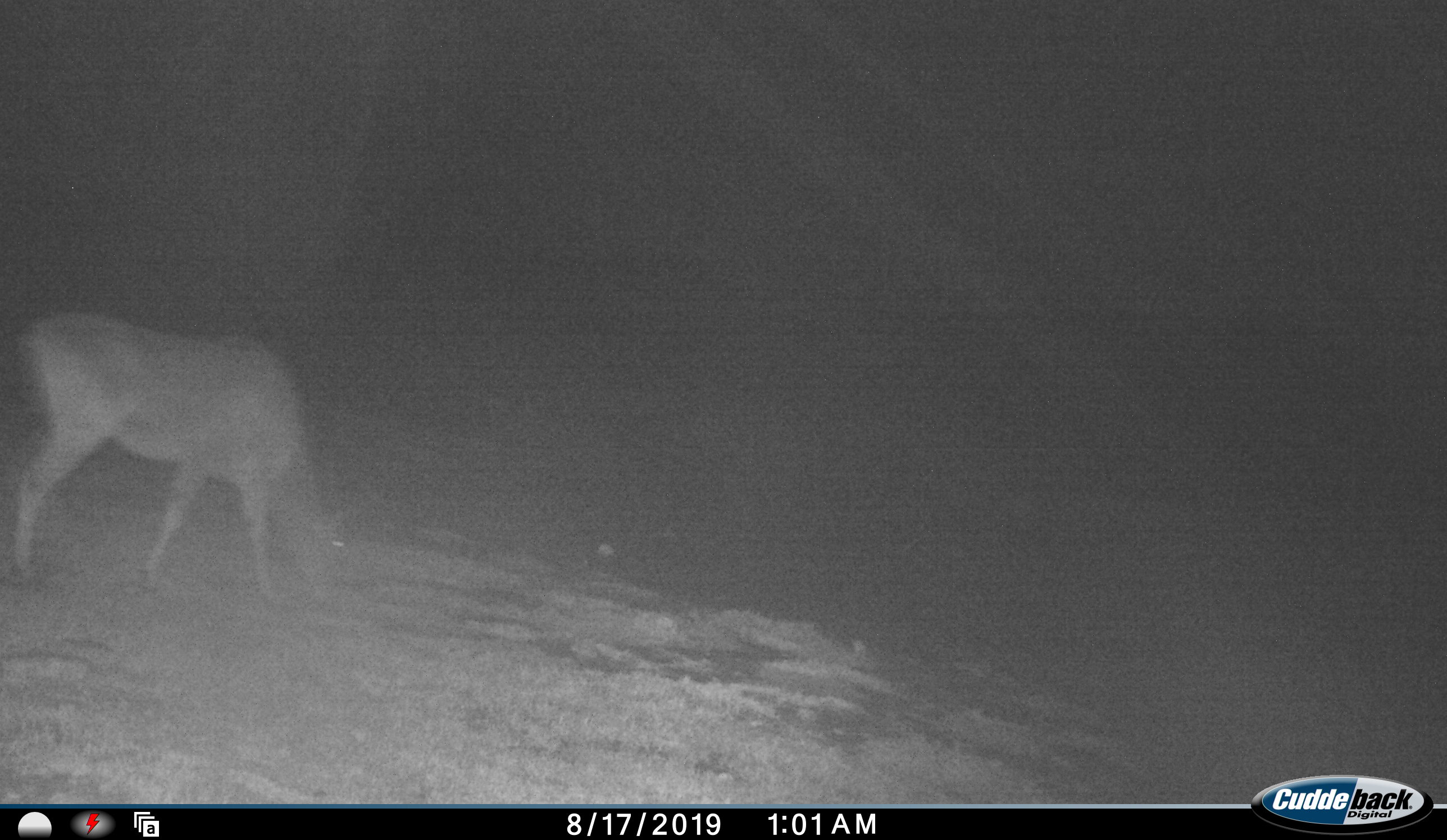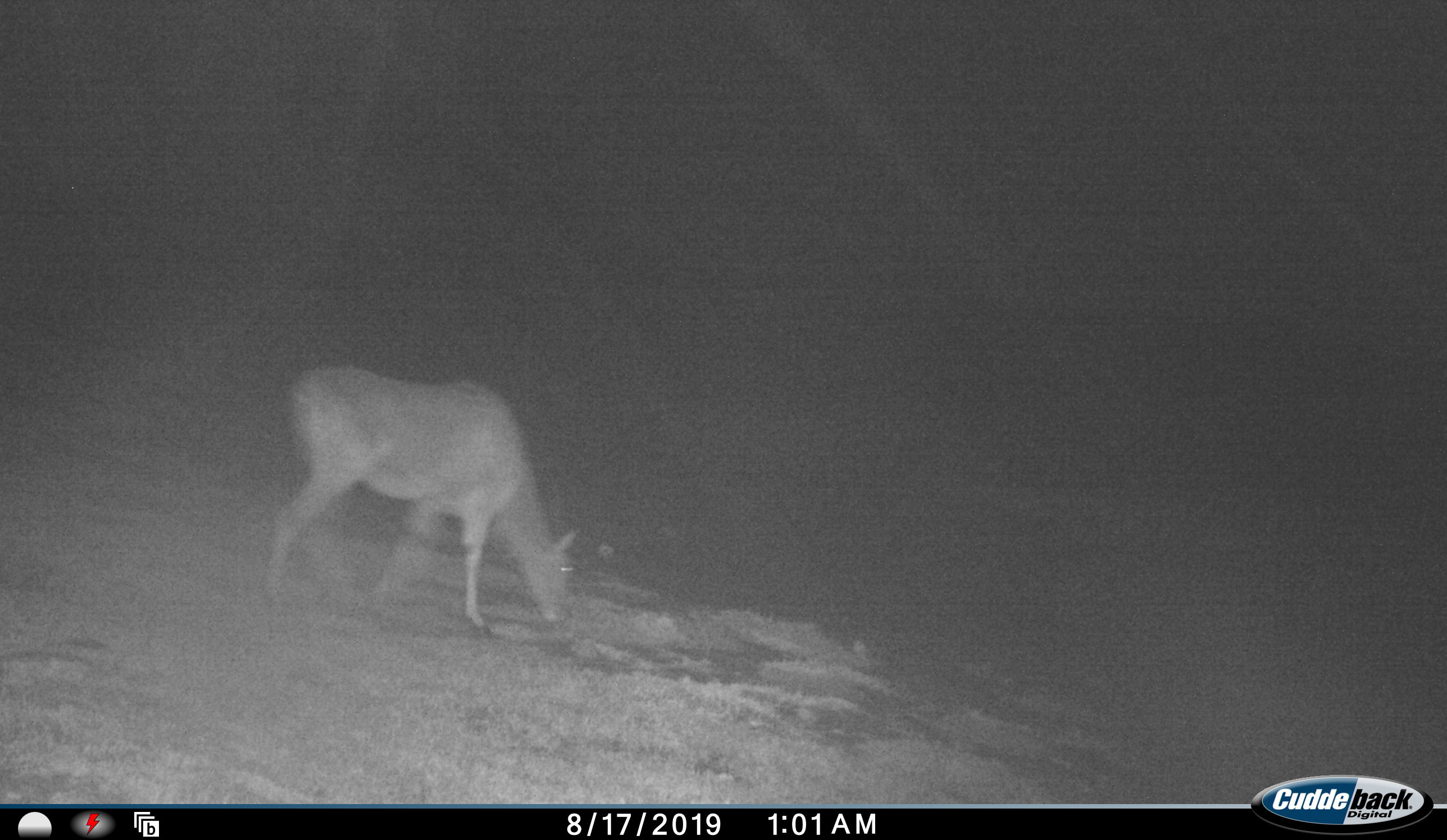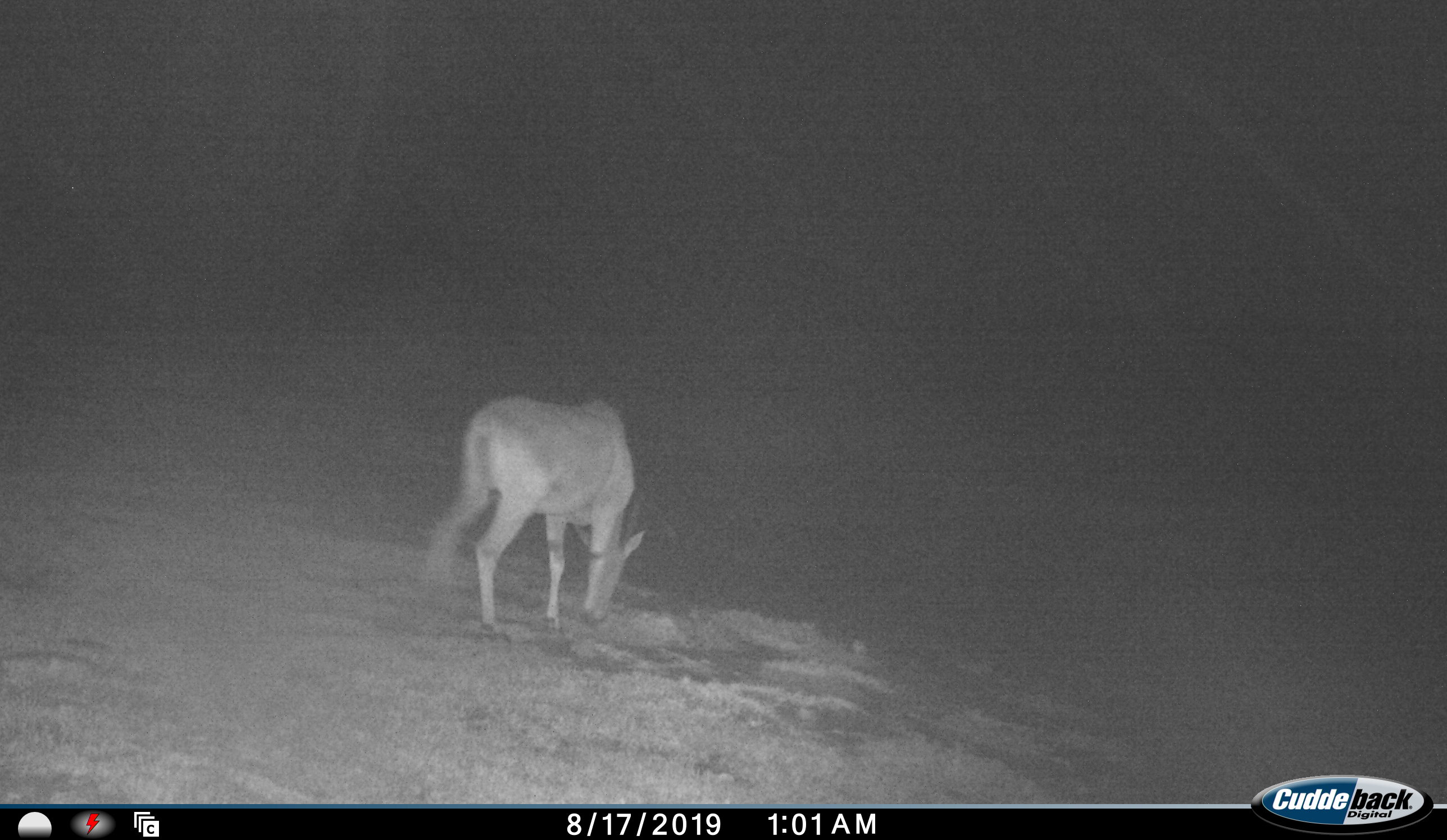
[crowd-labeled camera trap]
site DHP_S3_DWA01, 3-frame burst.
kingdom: Animalia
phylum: Chordata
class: Mammalia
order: Artiodactyla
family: Bovidae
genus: Tragelaphus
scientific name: Tragelaphus oryx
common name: eland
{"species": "eland (Tragelaphus oryx)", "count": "1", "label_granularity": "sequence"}